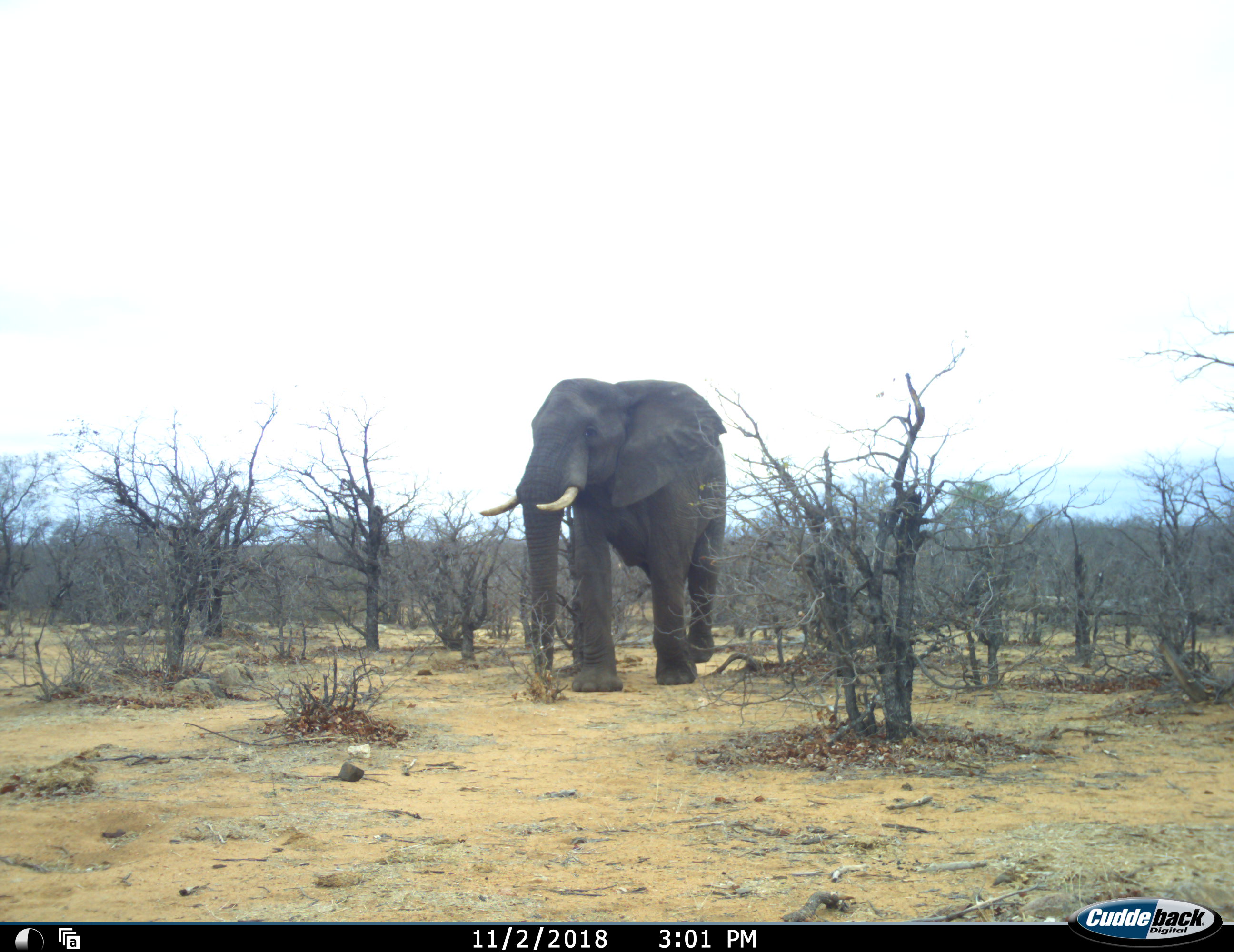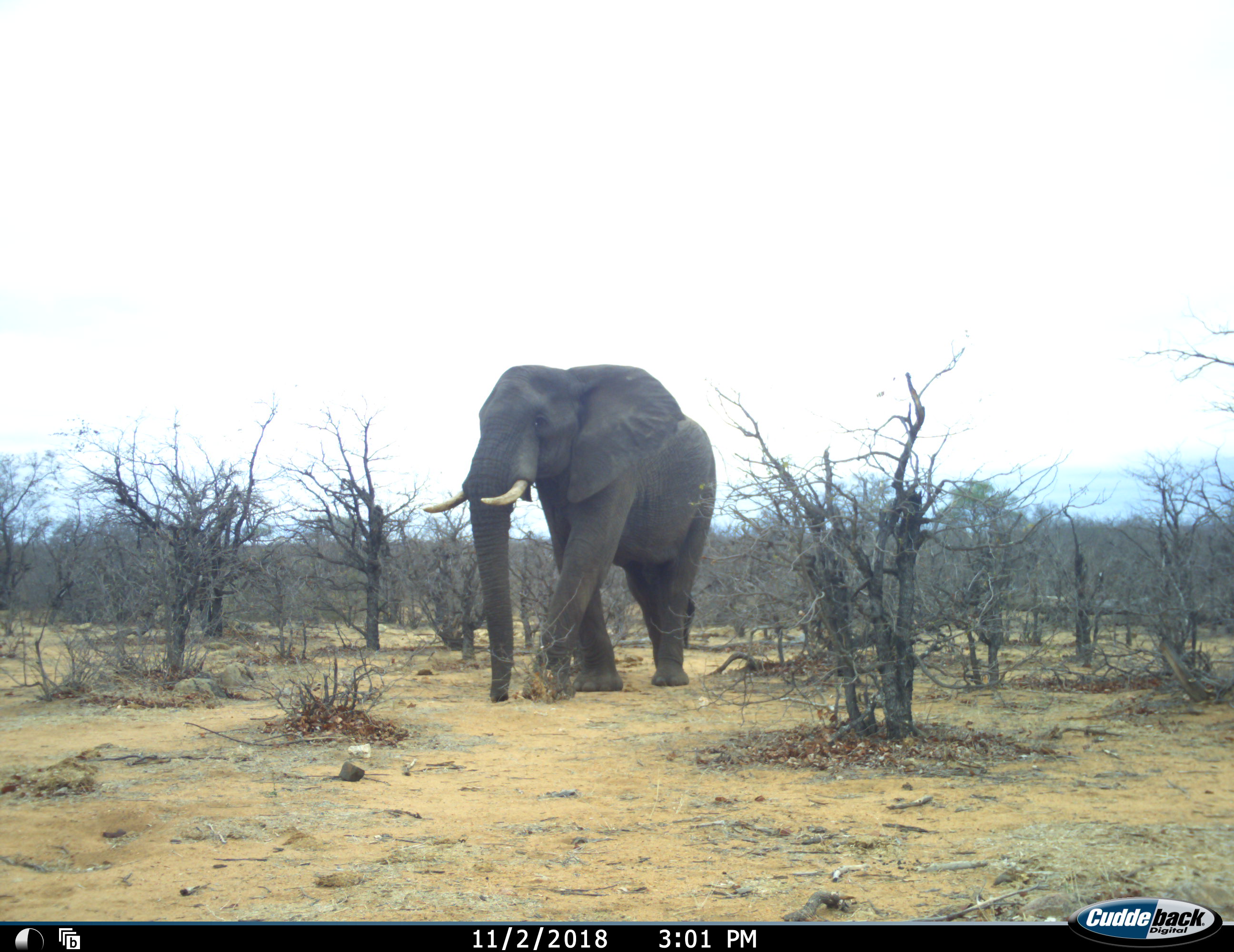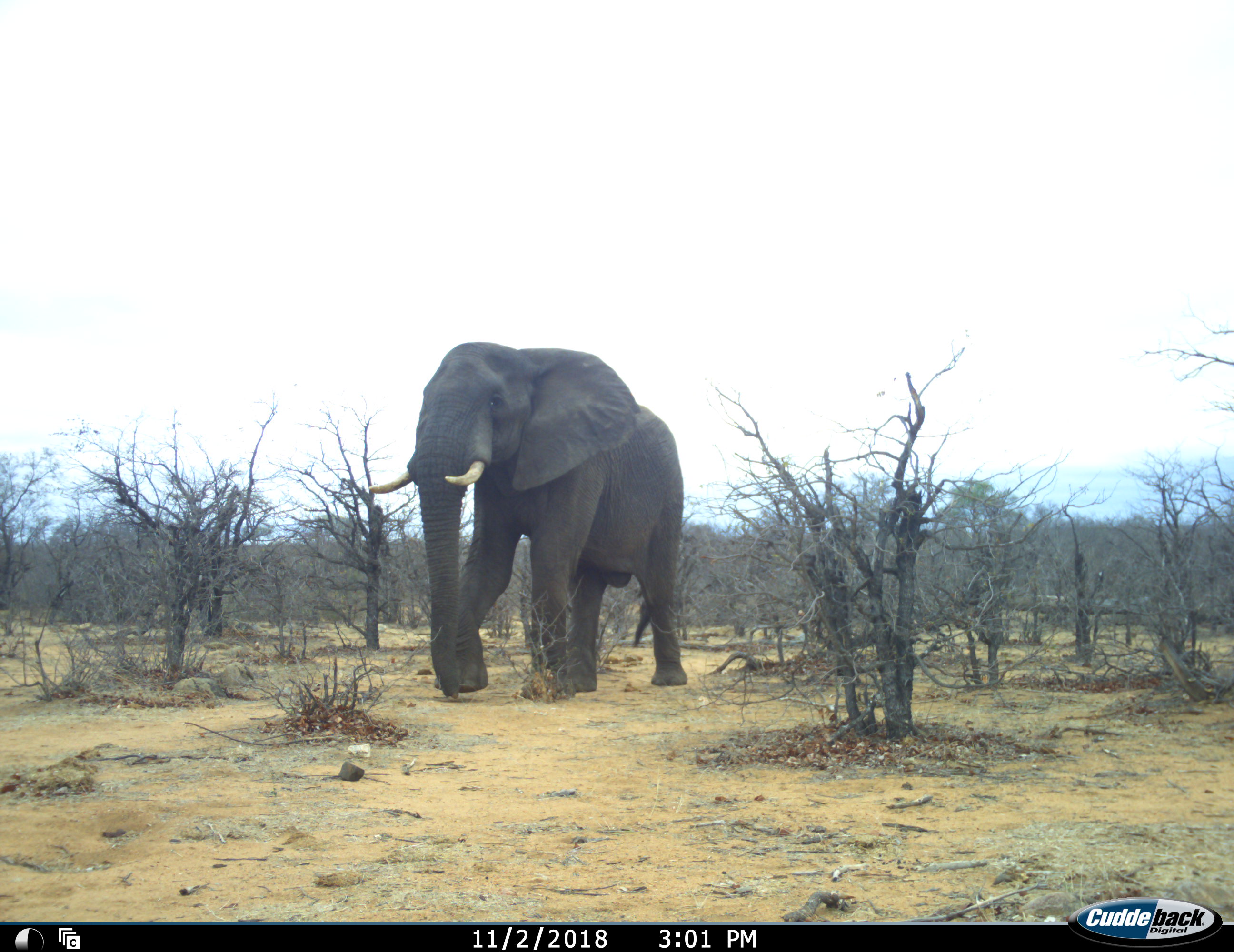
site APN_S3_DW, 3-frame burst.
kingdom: Animalia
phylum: Chordata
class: Mammalia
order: Proboscidea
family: Elephantidae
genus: Loxodonta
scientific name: Loxodonta africana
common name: african bush elephant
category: elephant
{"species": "elephant (african bush elephant) (Loxodonta africana)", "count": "1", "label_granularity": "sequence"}